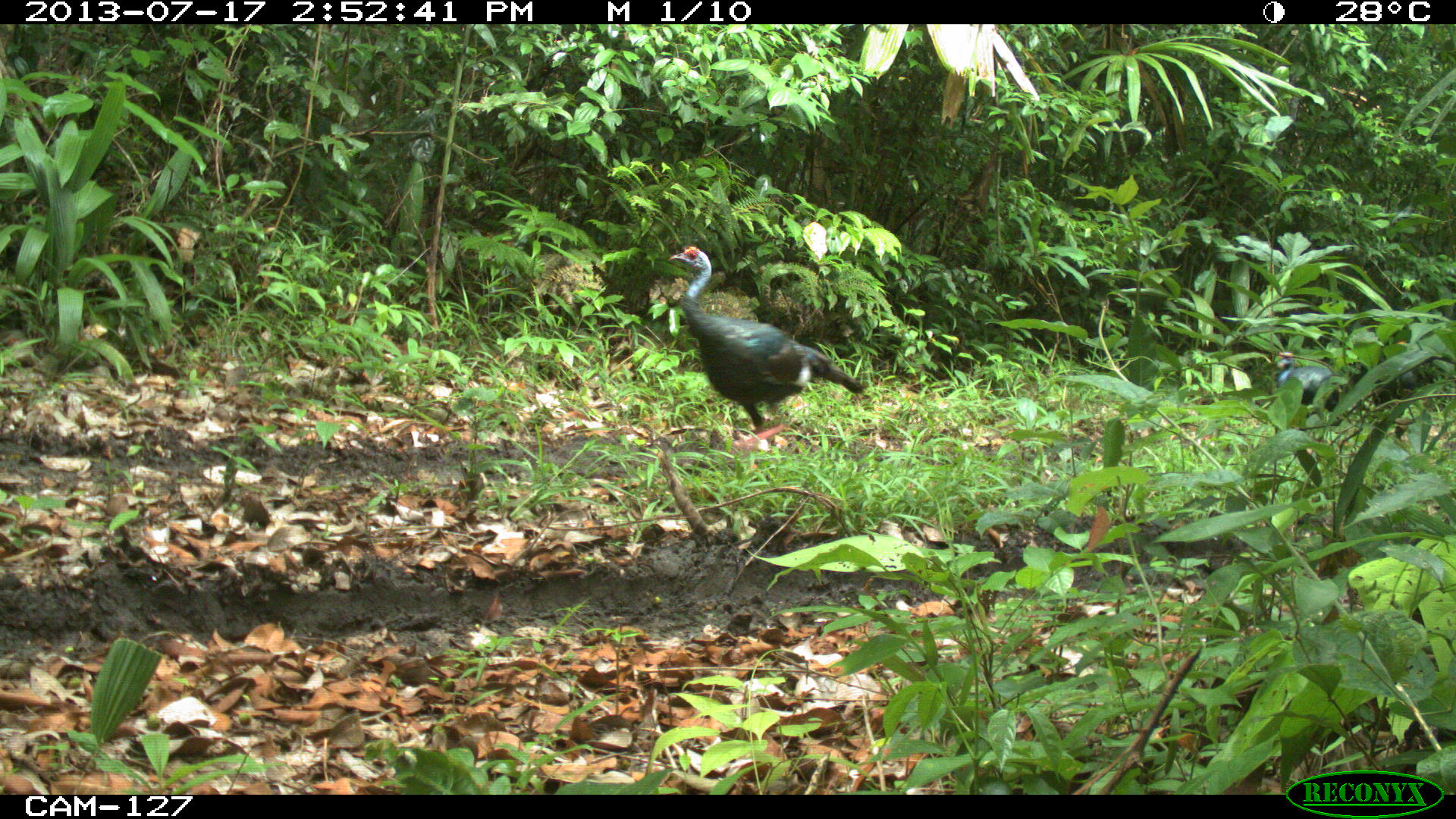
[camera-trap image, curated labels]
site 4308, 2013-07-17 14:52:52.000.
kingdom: Animalia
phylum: Chordata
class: Aves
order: Galliformes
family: Phasianidae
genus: Meleagris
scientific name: Meleagris ocellata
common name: ocellated turkey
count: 3